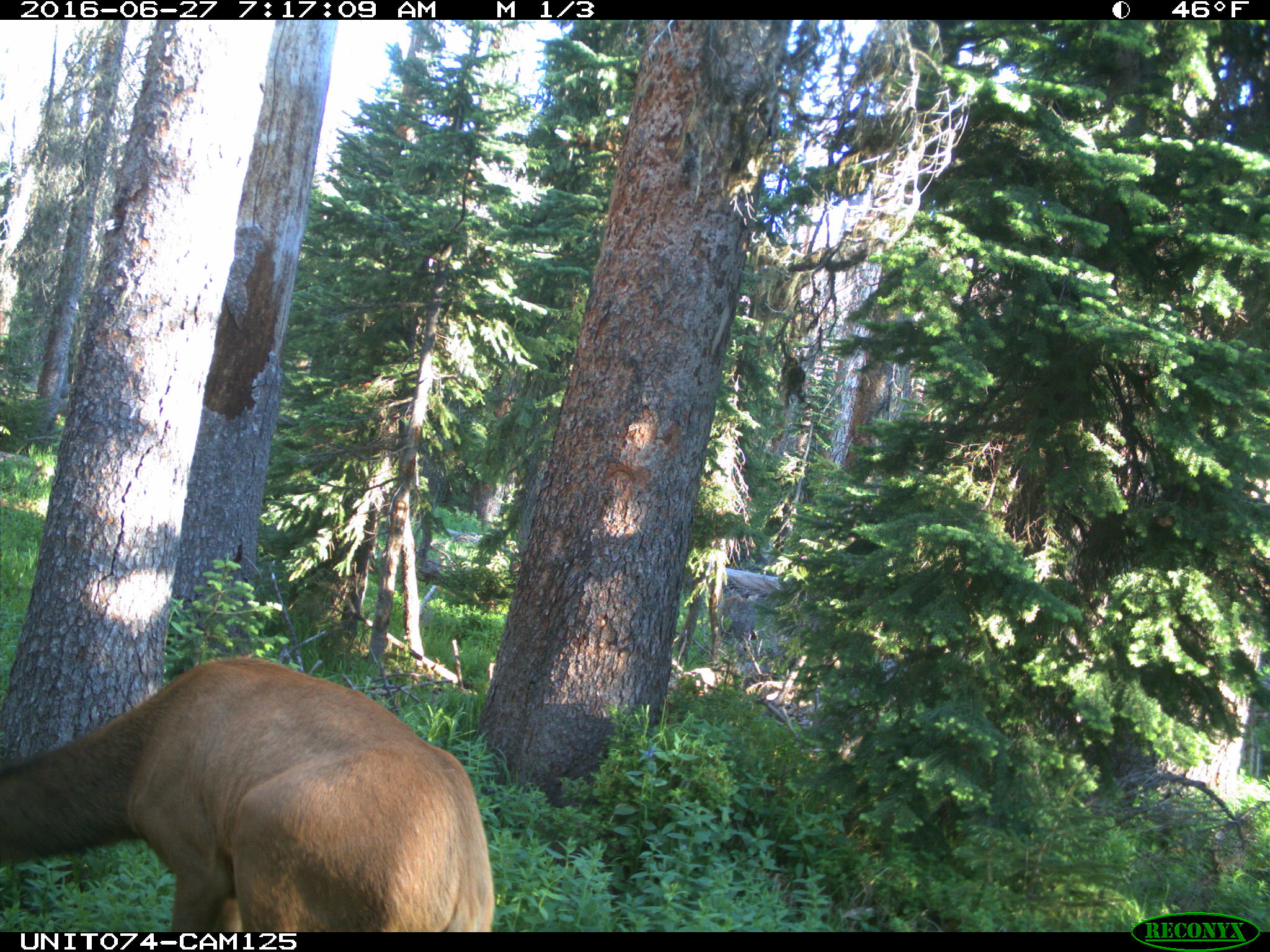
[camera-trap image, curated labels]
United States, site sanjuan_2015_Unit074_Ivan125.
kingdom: Animalia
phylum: Chordata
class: Mammalia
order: Artiodactyla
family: Cervidae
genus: Cervus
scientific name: Cervus elaphus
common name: red deer